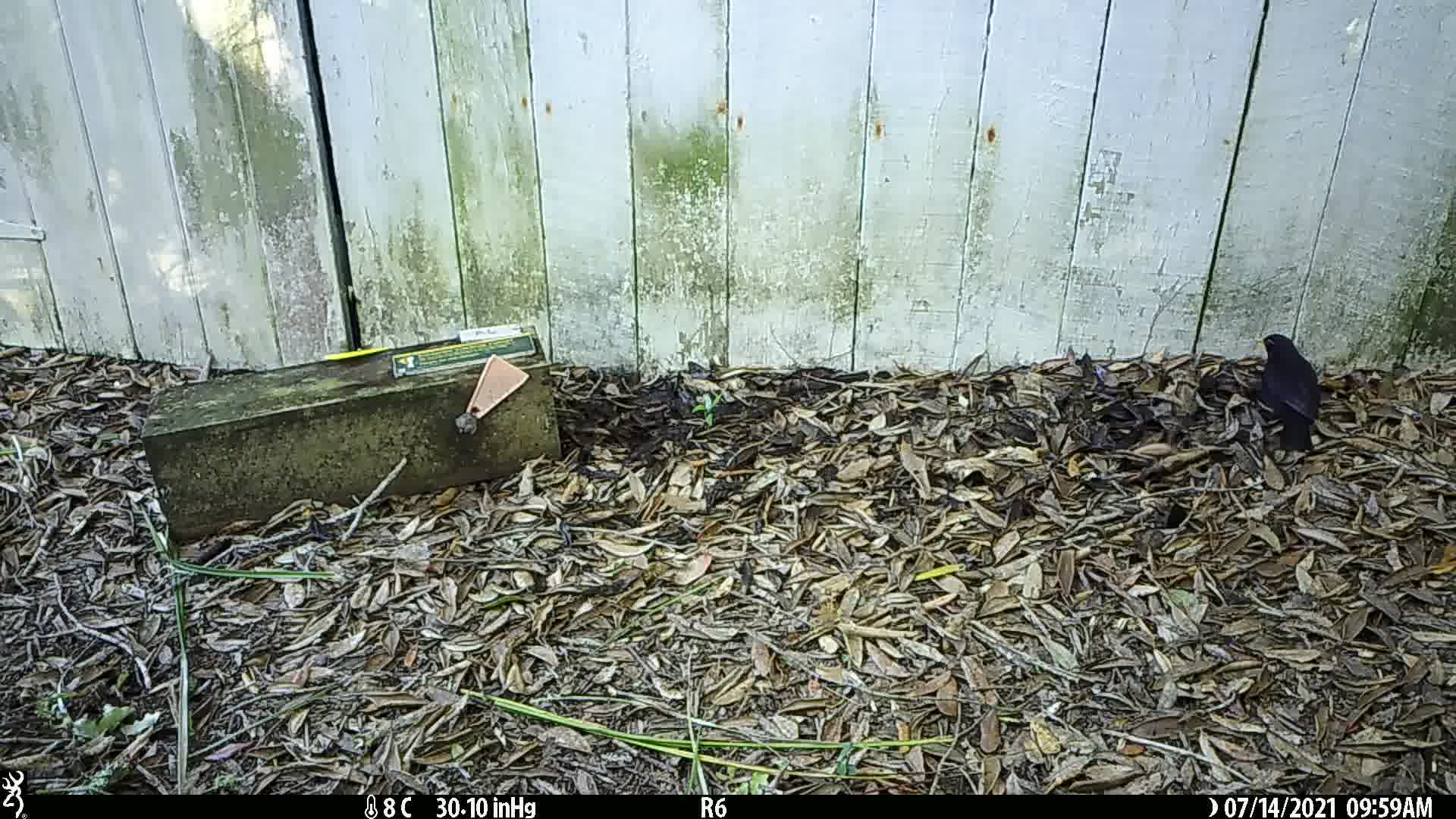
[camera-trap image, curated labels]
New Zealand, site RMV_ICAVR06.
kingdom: Animalia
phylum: Chordata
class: Aves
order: Passeriformes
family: Turdidae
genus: Turdus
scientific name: Turdus merula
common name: eurasian blackbird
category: blackbird